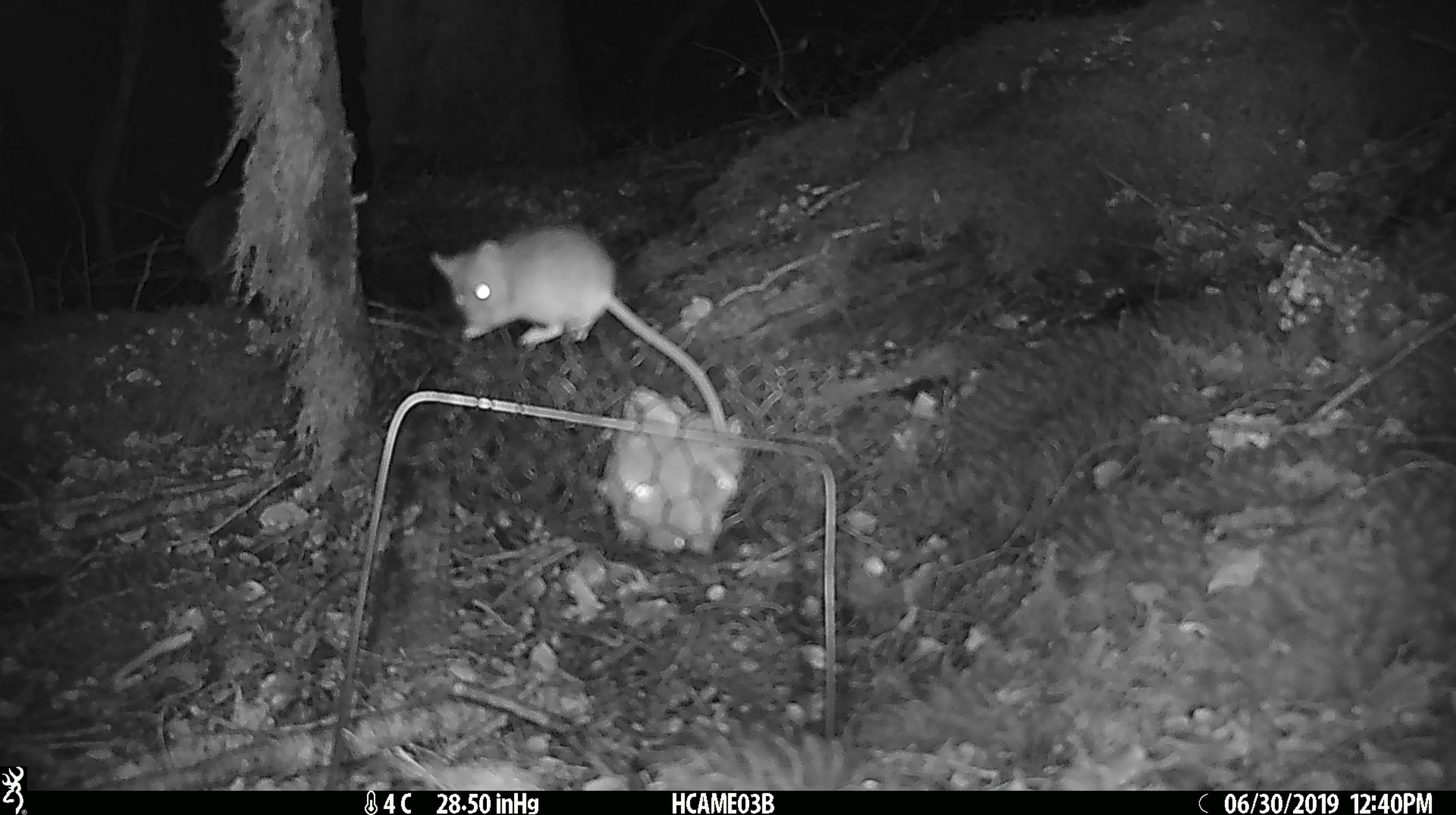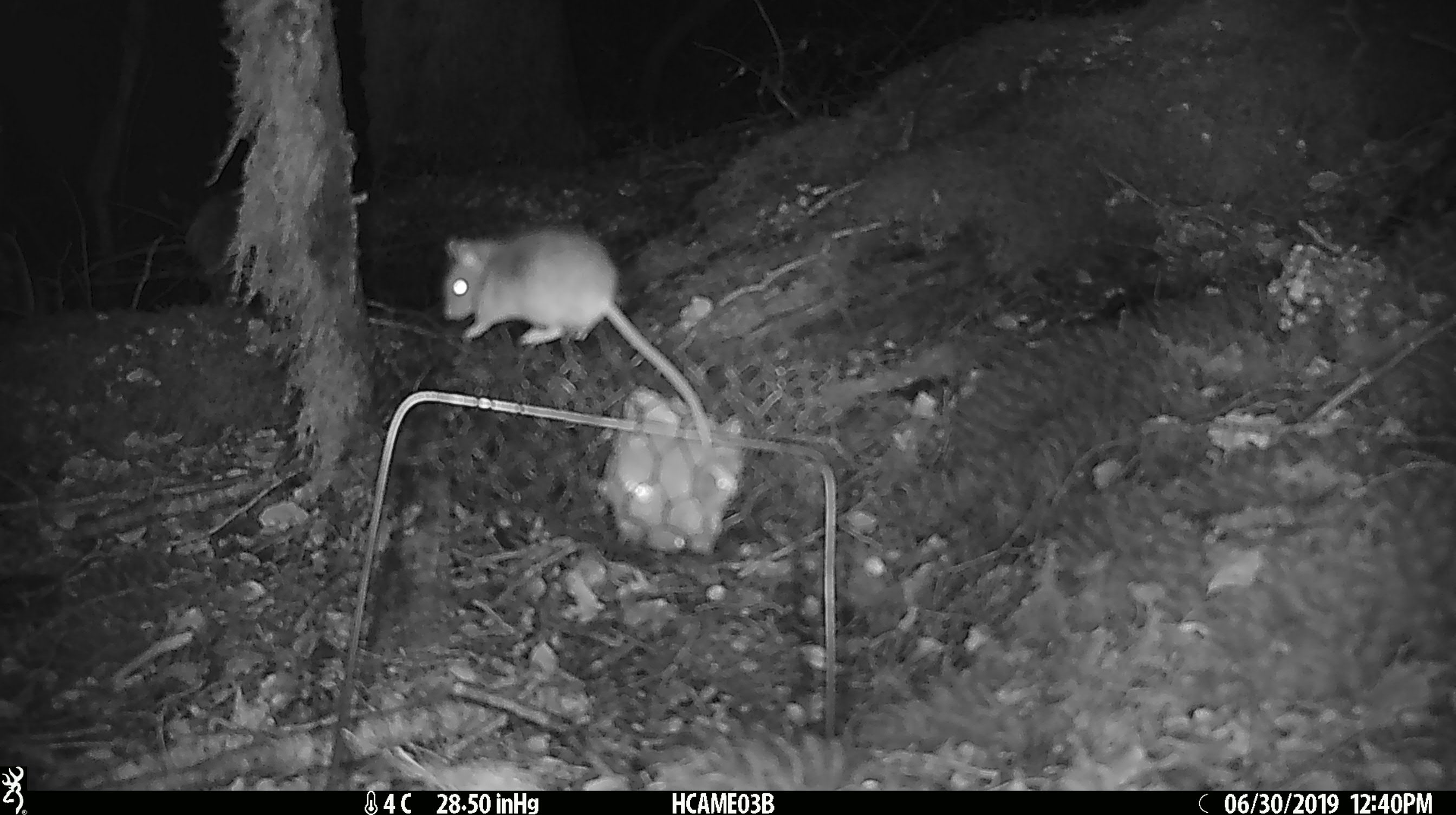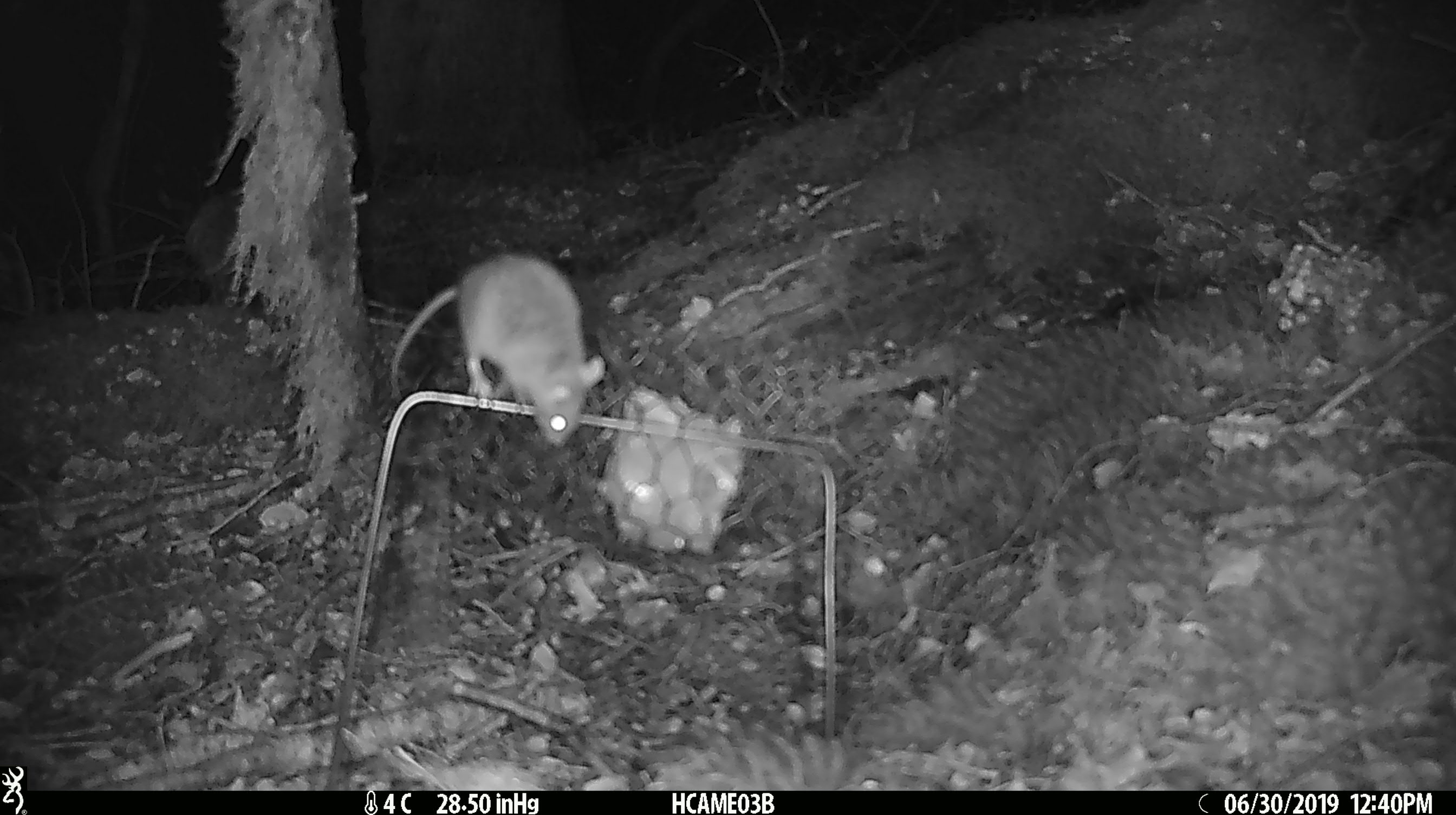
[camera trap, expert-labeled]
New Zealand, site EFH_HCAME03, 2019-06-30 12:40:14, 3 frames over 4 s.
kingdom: Animalia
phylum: Chordata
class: Mammalia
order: Rodentia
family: Muridae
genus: Mus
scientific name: Mus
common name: mouse